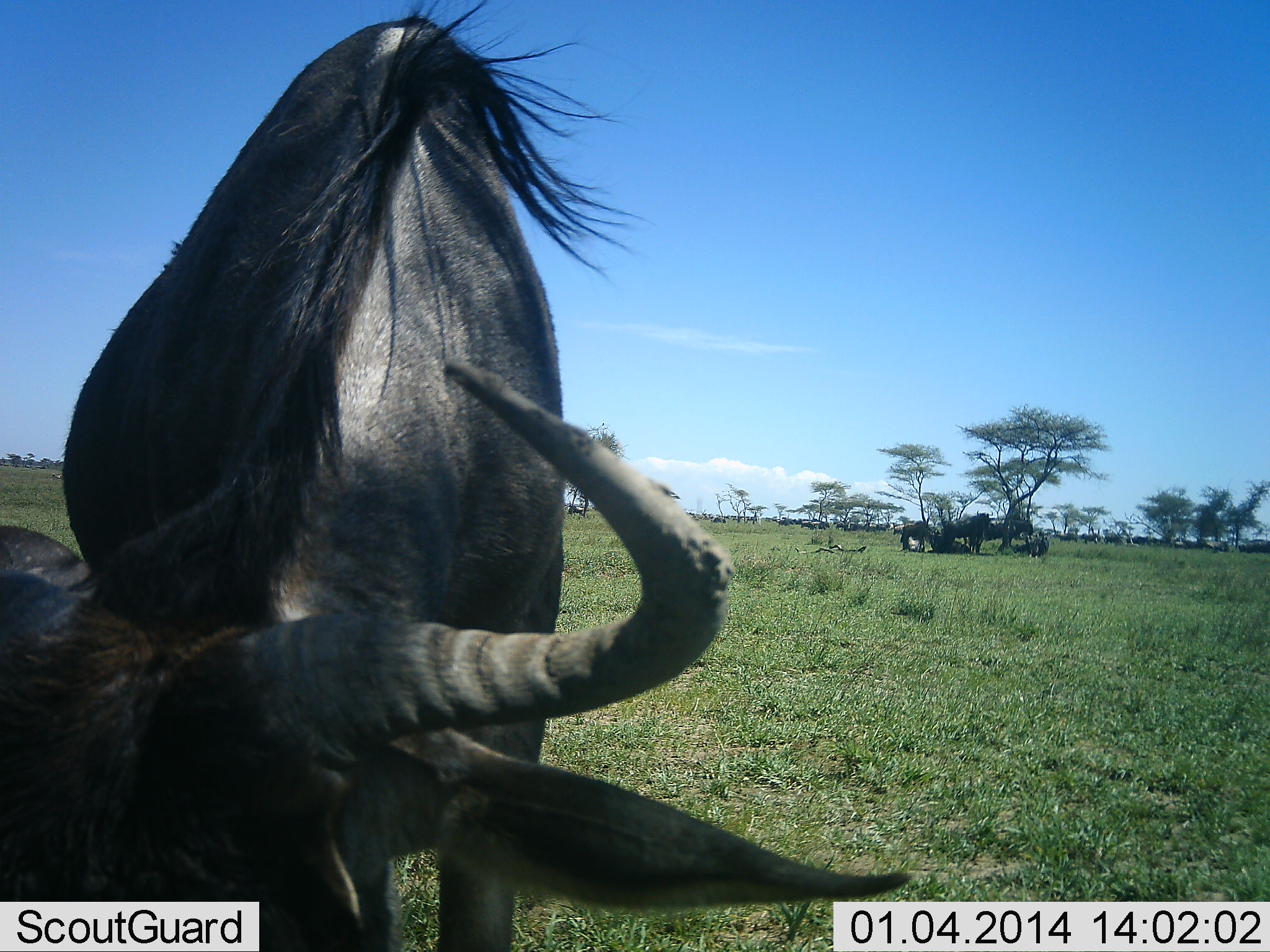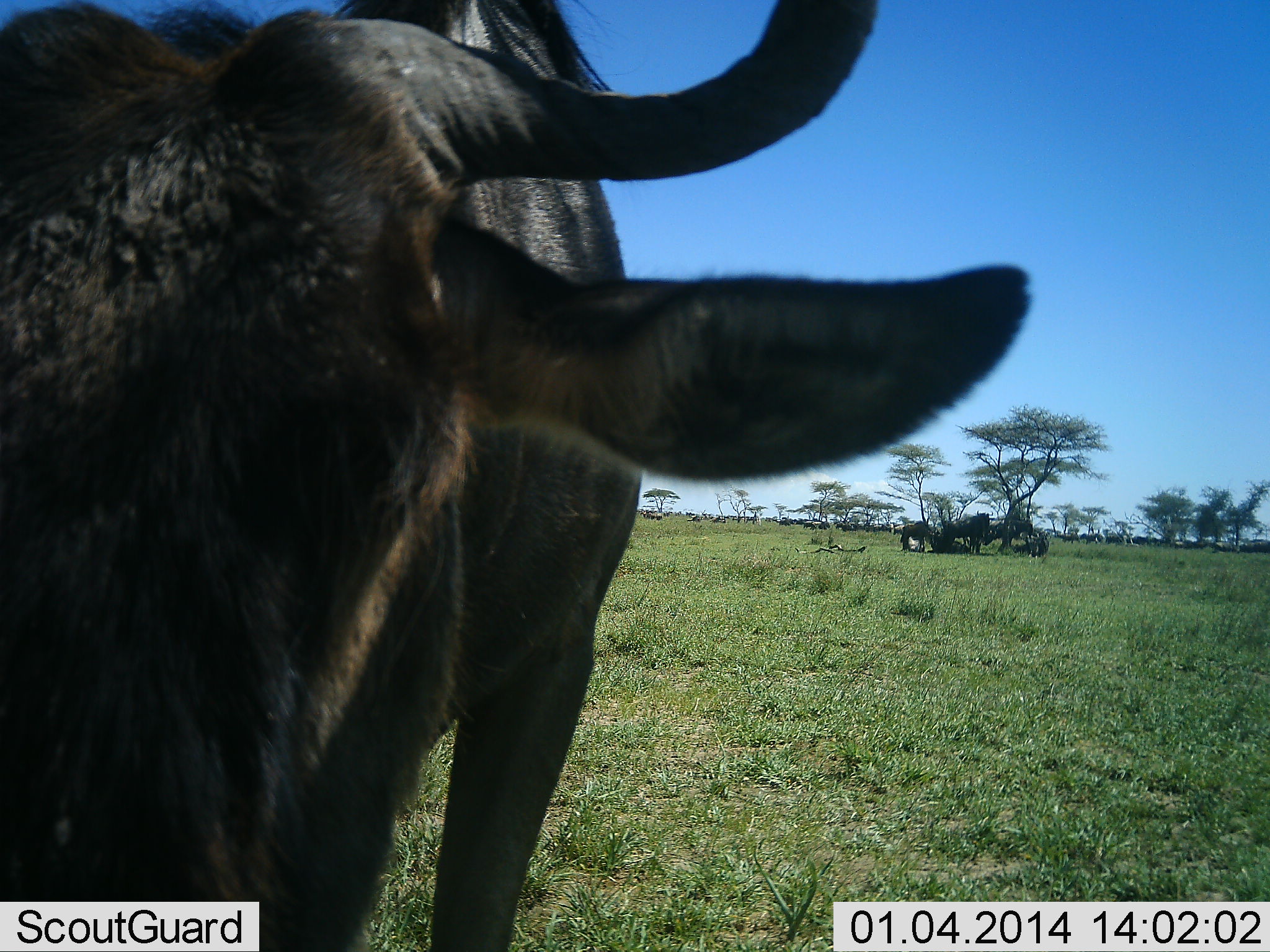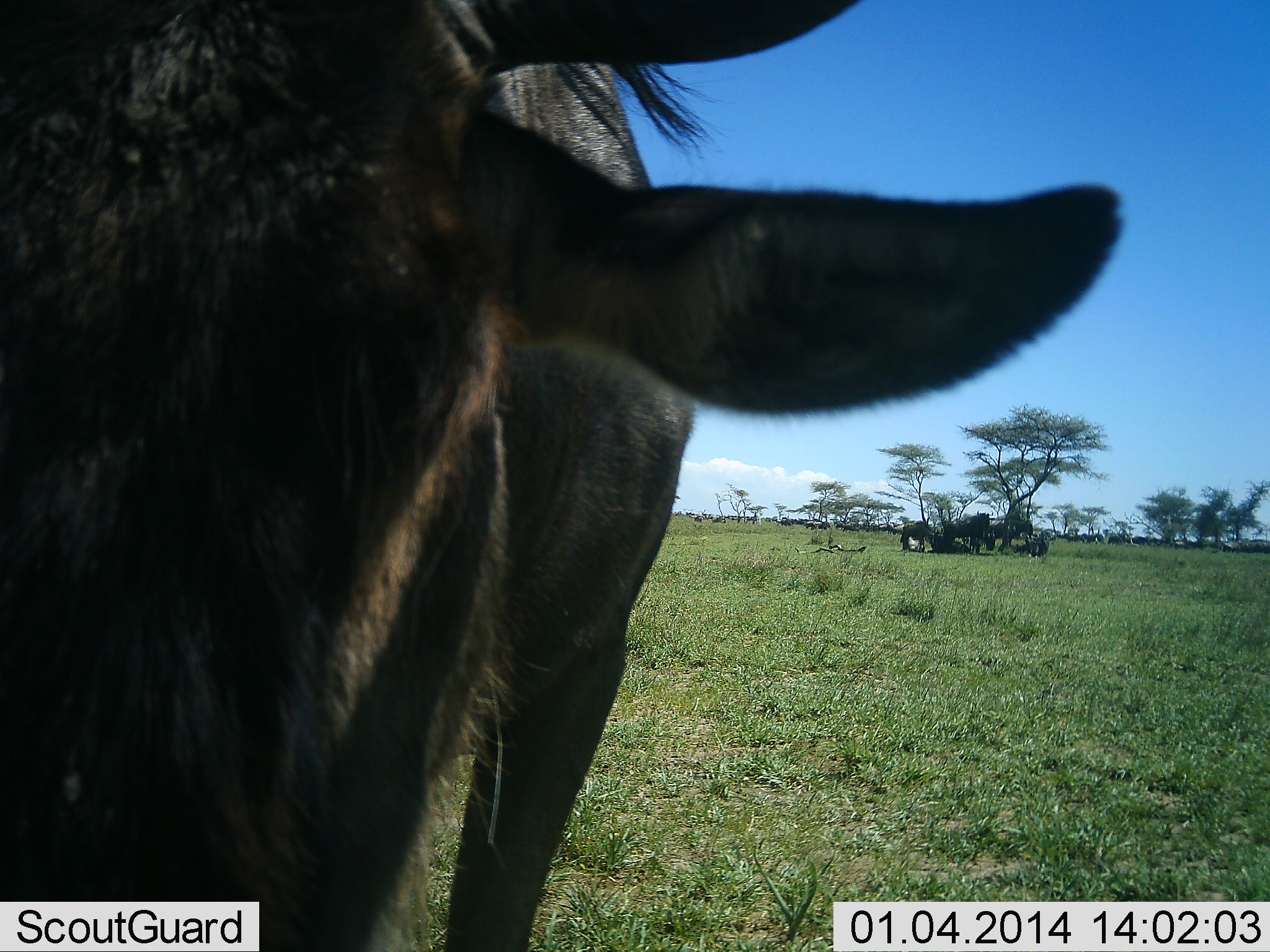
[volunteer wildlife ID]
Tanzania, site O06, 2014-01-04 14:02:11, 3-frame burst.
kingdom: Animalia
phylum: Chordata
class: Mammalia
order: Artiodactyla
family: Bovidae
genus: Connochaetes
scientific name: Connochaetes taurinus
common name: blue wildebeest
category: wildebeest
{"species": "wildebeest (blue wildebeest) (Connochaetes taurinus)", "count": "1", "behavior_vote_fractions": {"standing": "70%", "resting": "20%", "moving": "20%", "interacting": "30%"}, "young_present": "0%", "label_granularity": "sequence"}